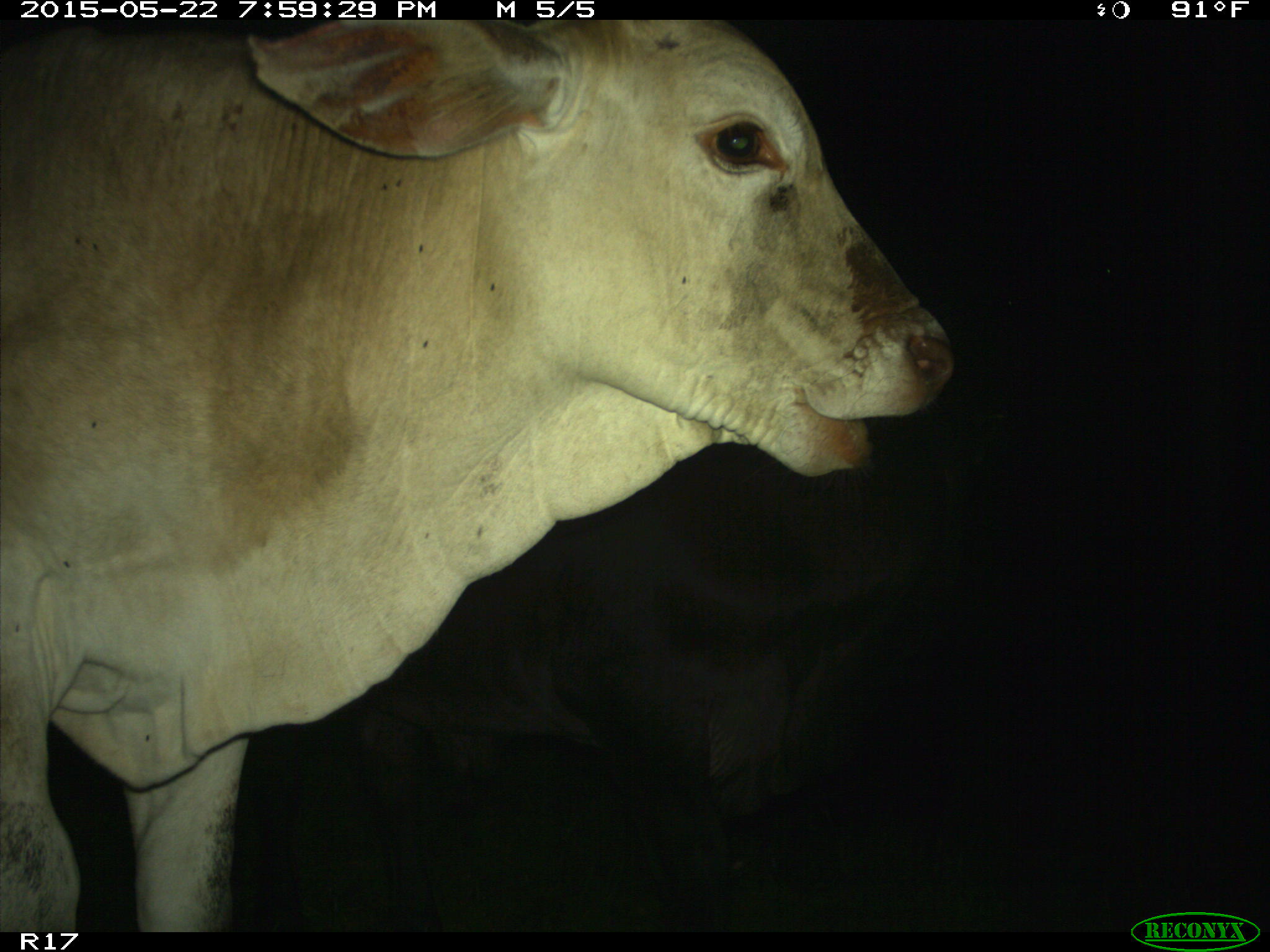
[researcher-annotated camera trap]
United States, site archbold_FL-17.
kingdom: Animalia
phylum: Chordata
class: Mammalia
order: Artiodactyla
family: Bovidae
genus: Bos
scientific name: Bos taurus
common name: domestic cow